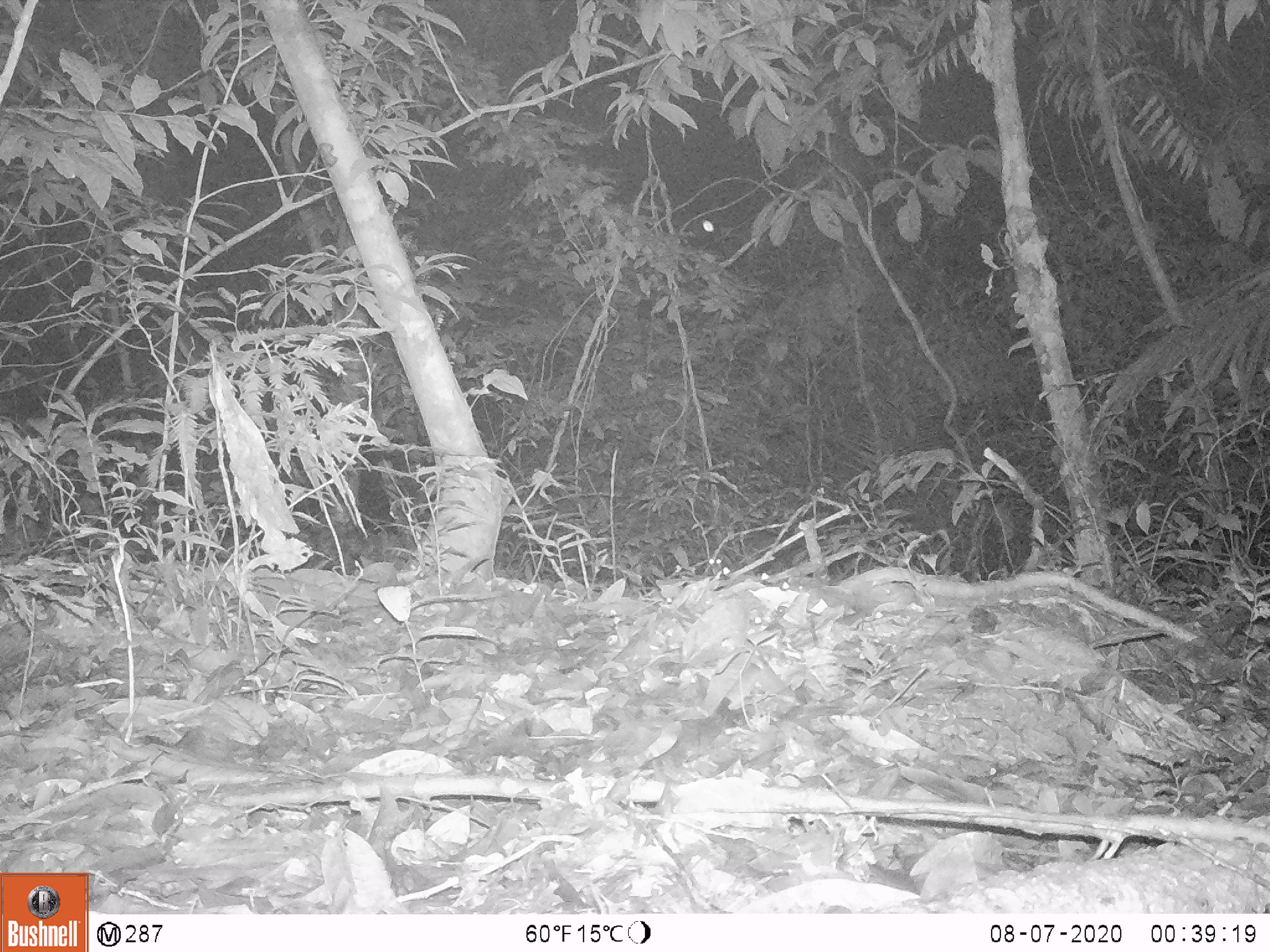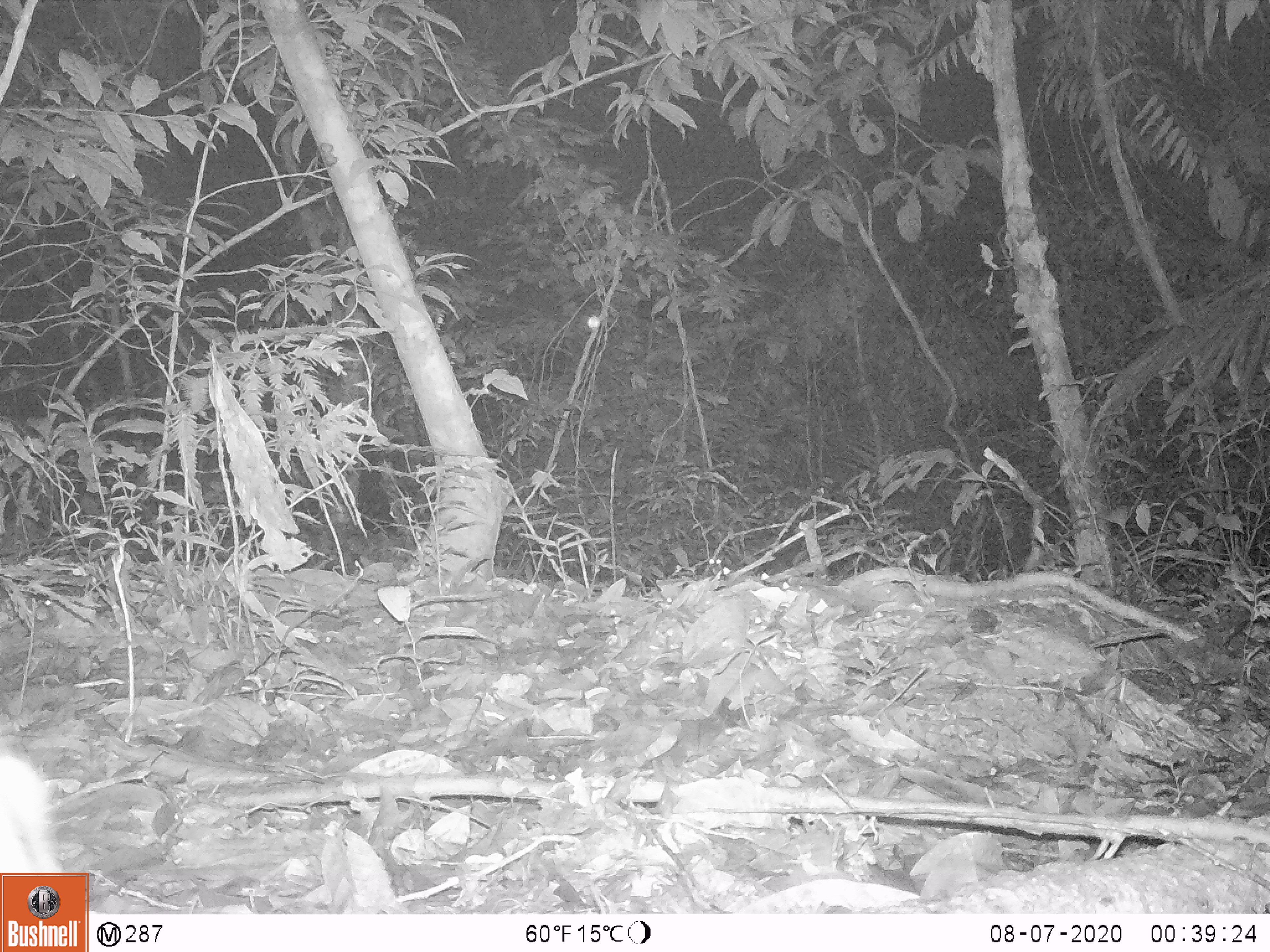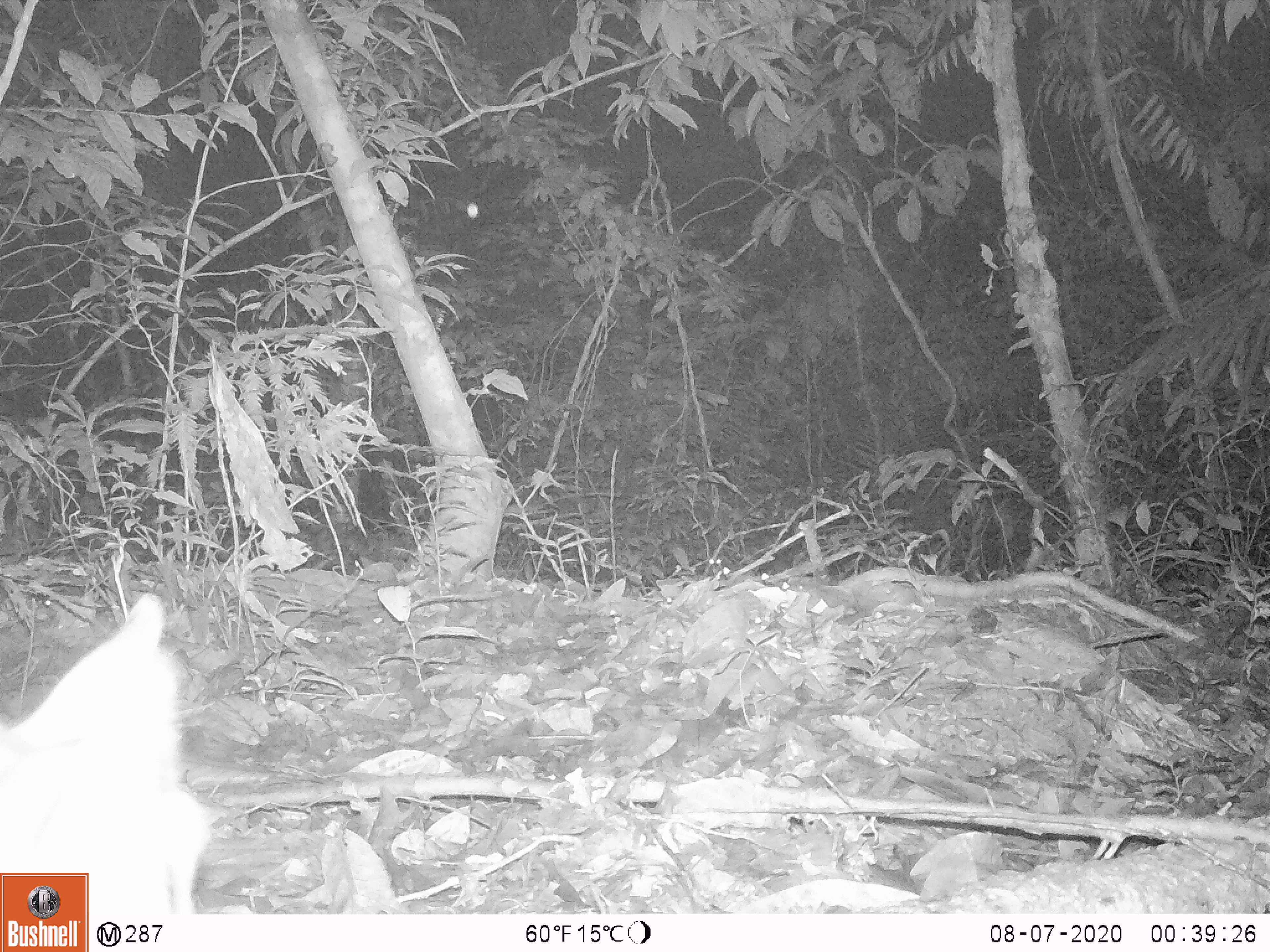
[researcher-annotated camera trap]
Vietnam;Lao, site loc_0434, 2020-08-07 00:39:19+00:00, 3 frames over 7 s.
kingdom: Animalia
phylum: Chordata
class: Mammalia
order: Artiodactyla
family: Cervidae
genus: Muntiacus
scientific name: Muntiacus rooseveltorum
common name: roosevelt's muntjac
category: roosevelts muntjac group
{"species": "roosevelts muntjac group (roosevelt's muntjac) (Muntiacus rooseveltorum)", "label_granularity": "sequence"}